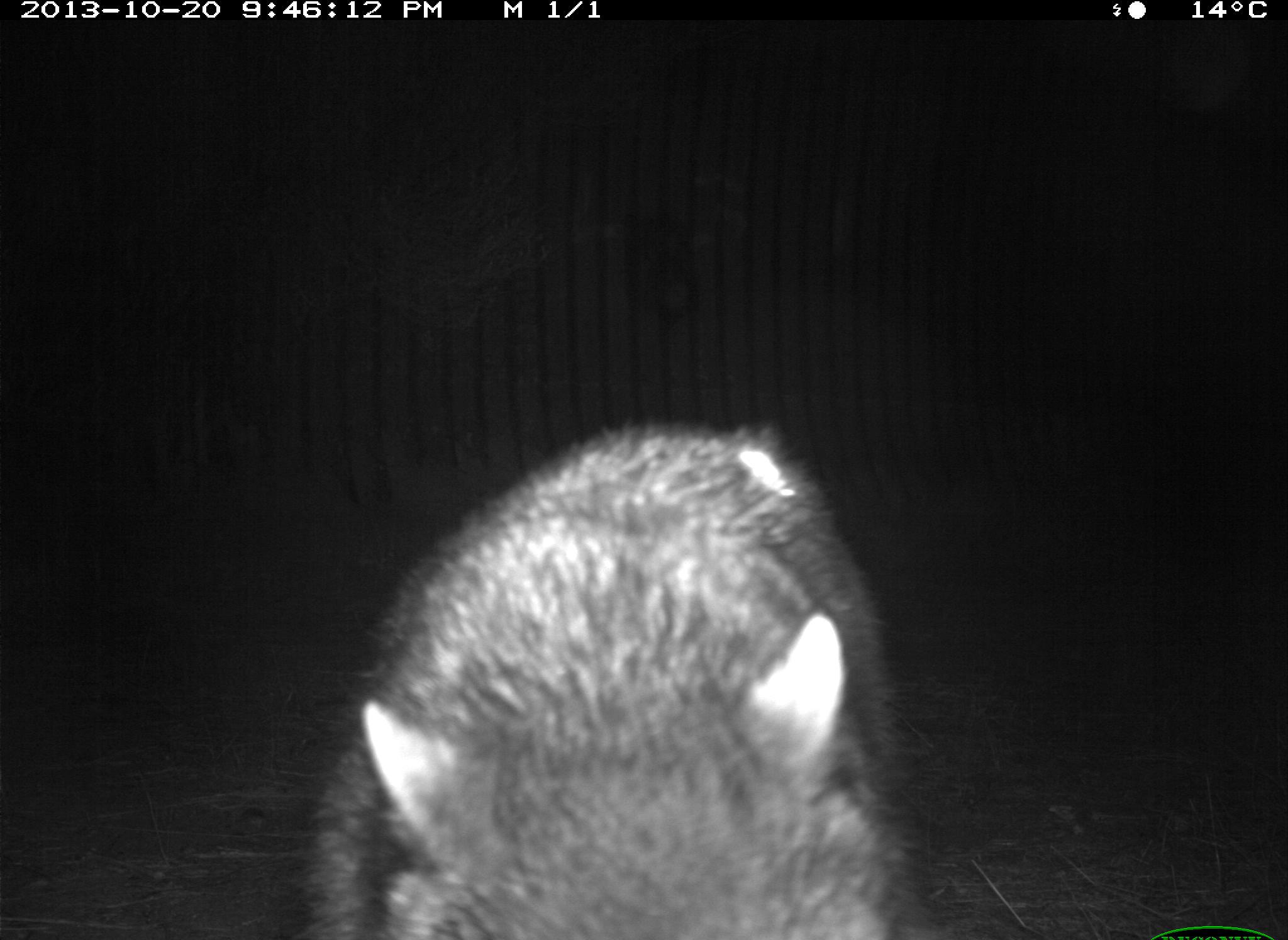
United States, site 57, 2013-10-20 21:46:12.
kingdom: Animalia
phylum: Chordata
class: Mammalia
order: Carnivora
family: Procyonidae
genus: Procyon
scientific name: Procyon lotor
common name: raccoon